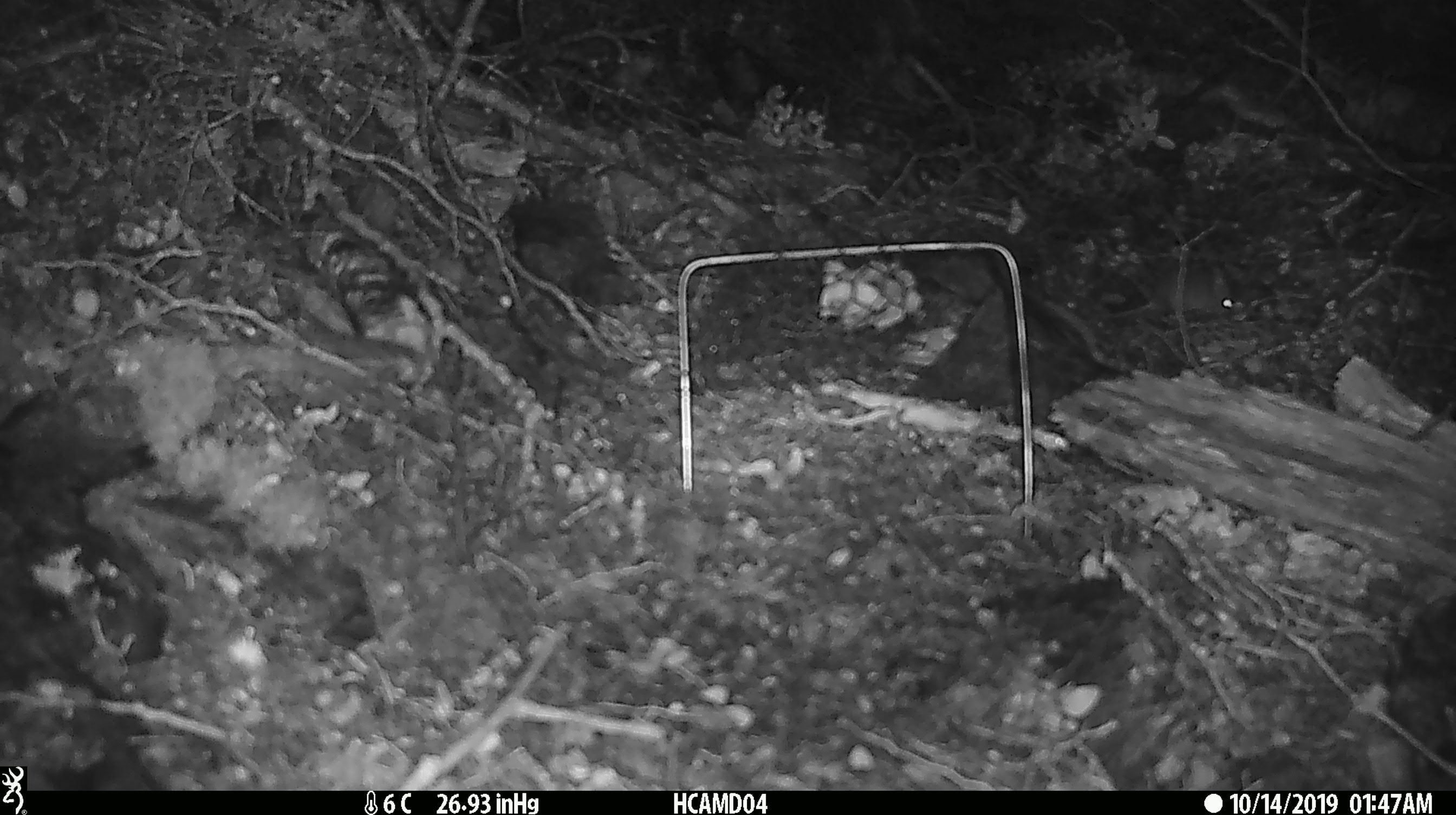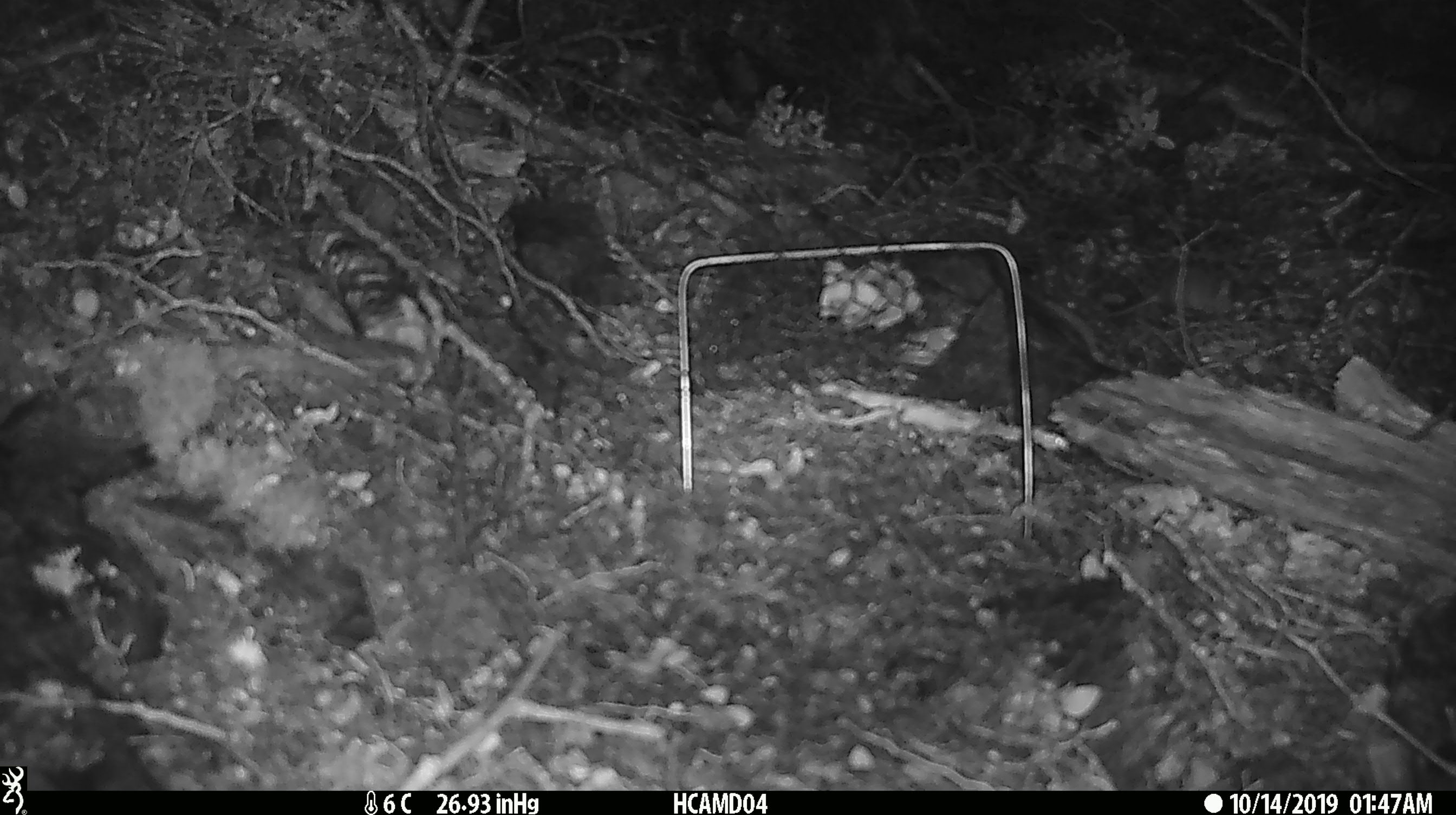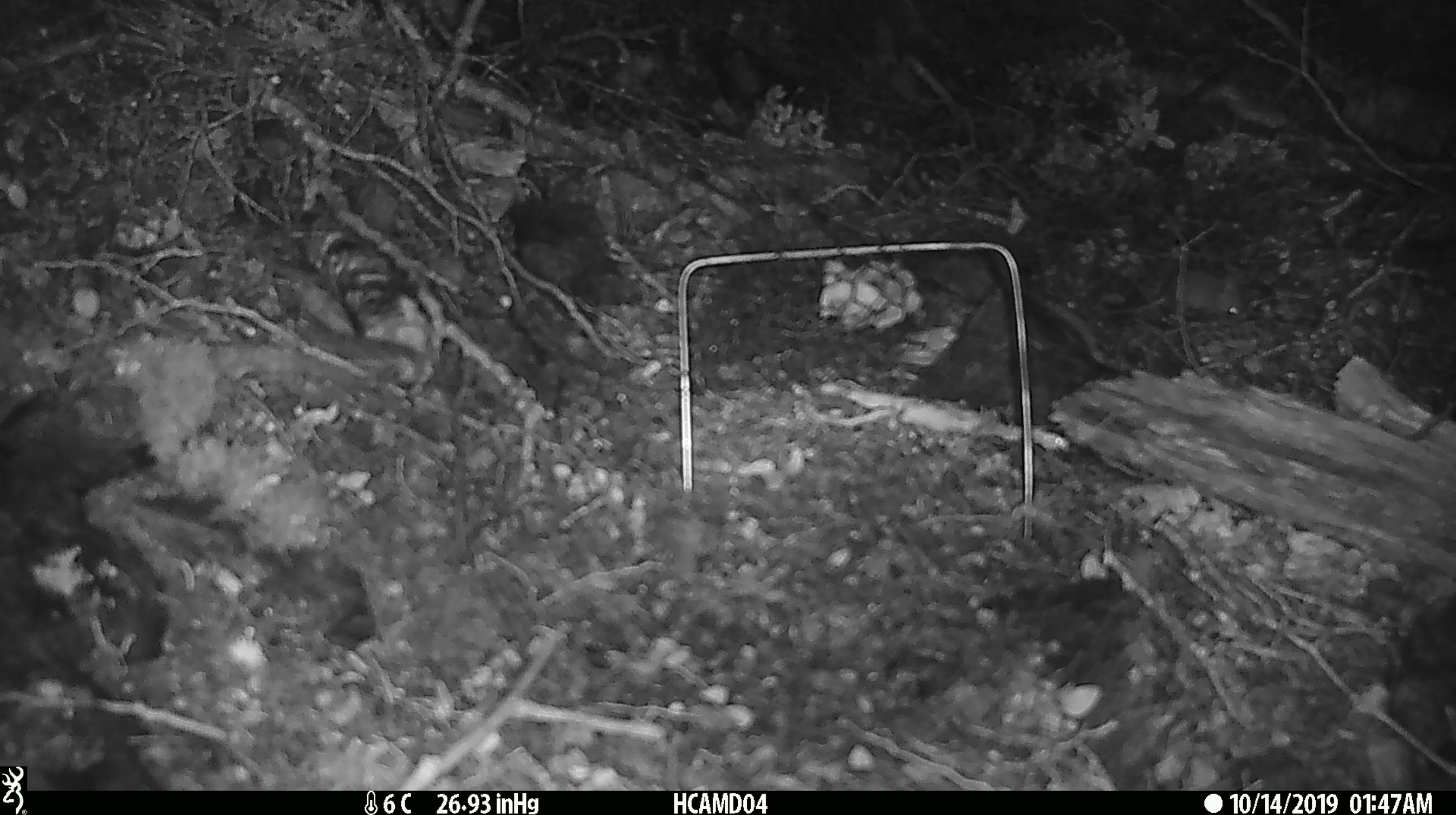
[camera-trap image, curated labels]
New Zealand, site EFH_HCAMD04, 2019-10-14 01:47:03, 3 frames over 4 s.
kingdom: Animalia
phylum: Chordata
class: Mammalia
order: Rodentia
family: Muridae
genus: Mus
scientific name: Mus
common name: mouse